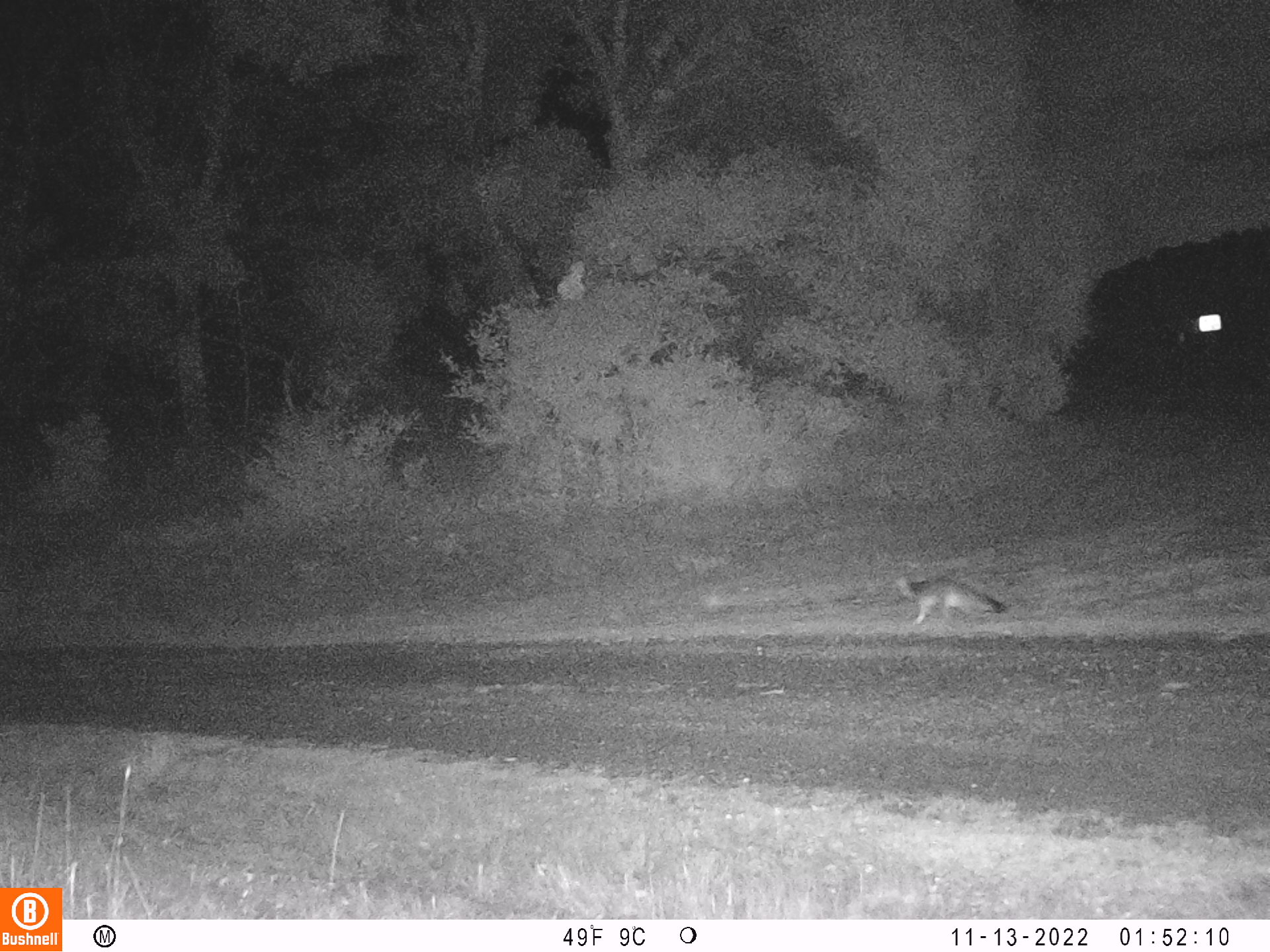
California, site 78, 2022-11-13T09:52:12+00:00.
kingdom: Animalia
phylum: Chordata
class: Mammalia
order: Carnivora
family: Canidae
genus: Urocyon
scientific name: Urocyon cinereoargenteus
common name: gray fox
Gray fox (Urocyon cinereoargenteus).